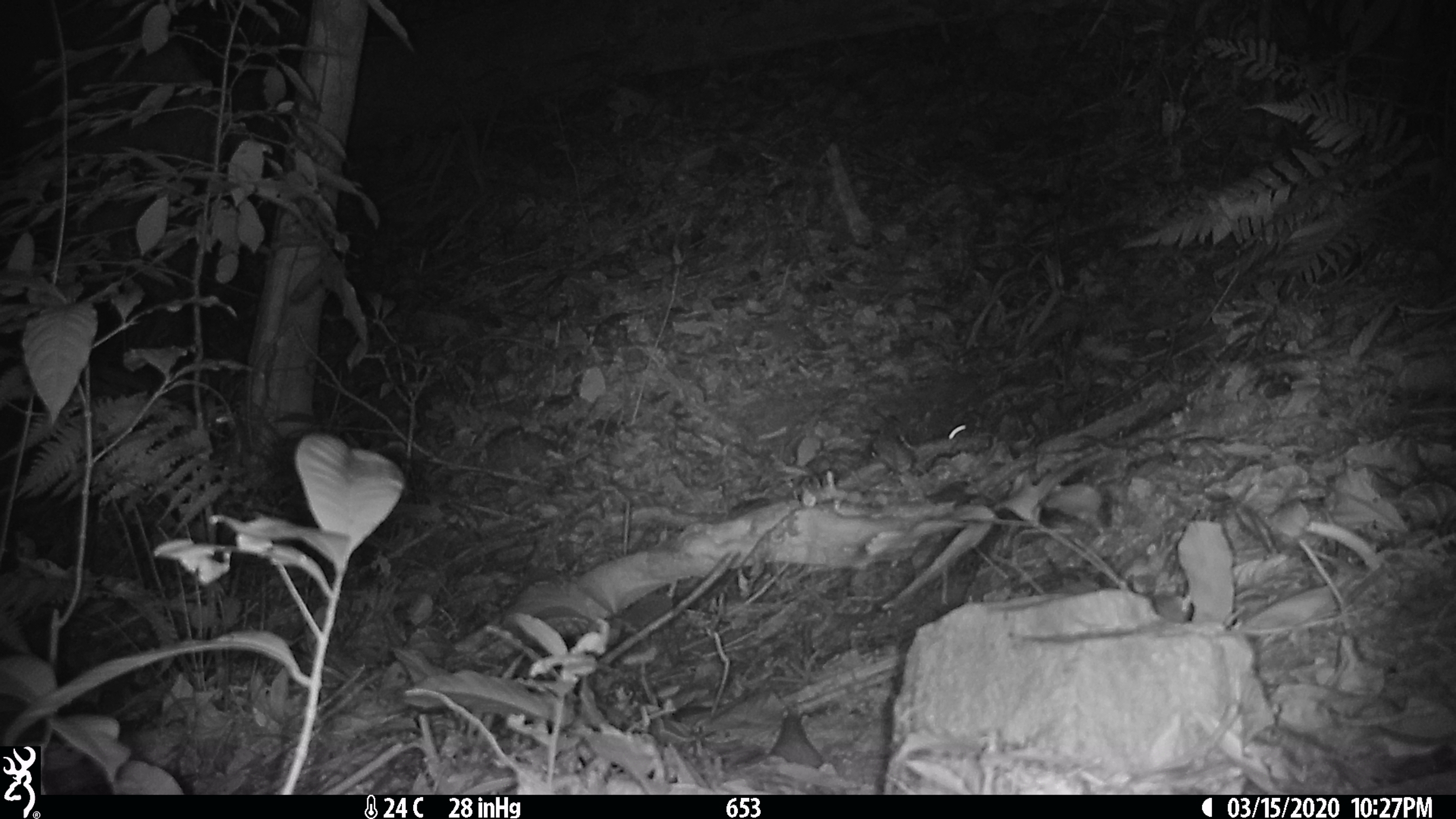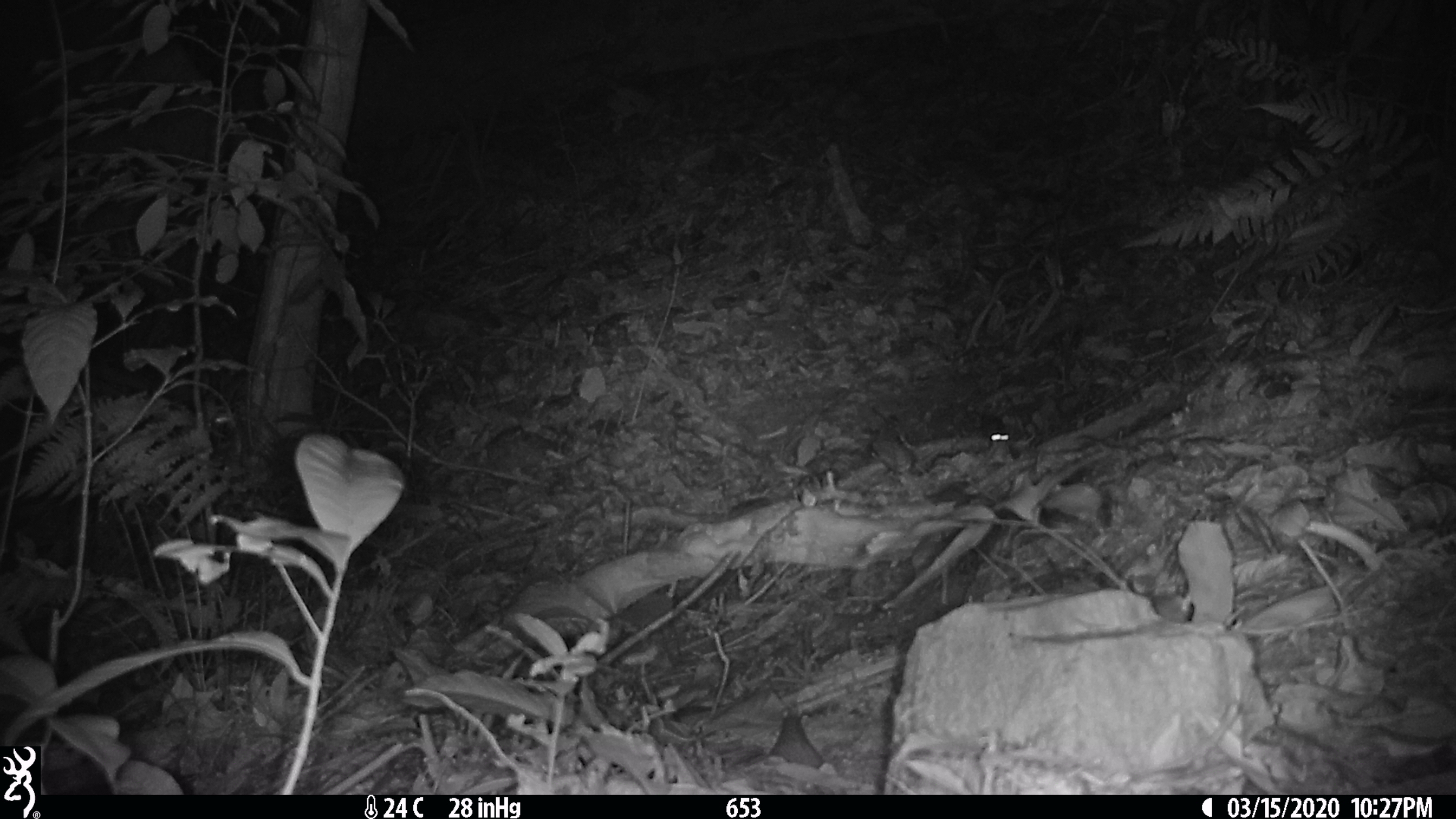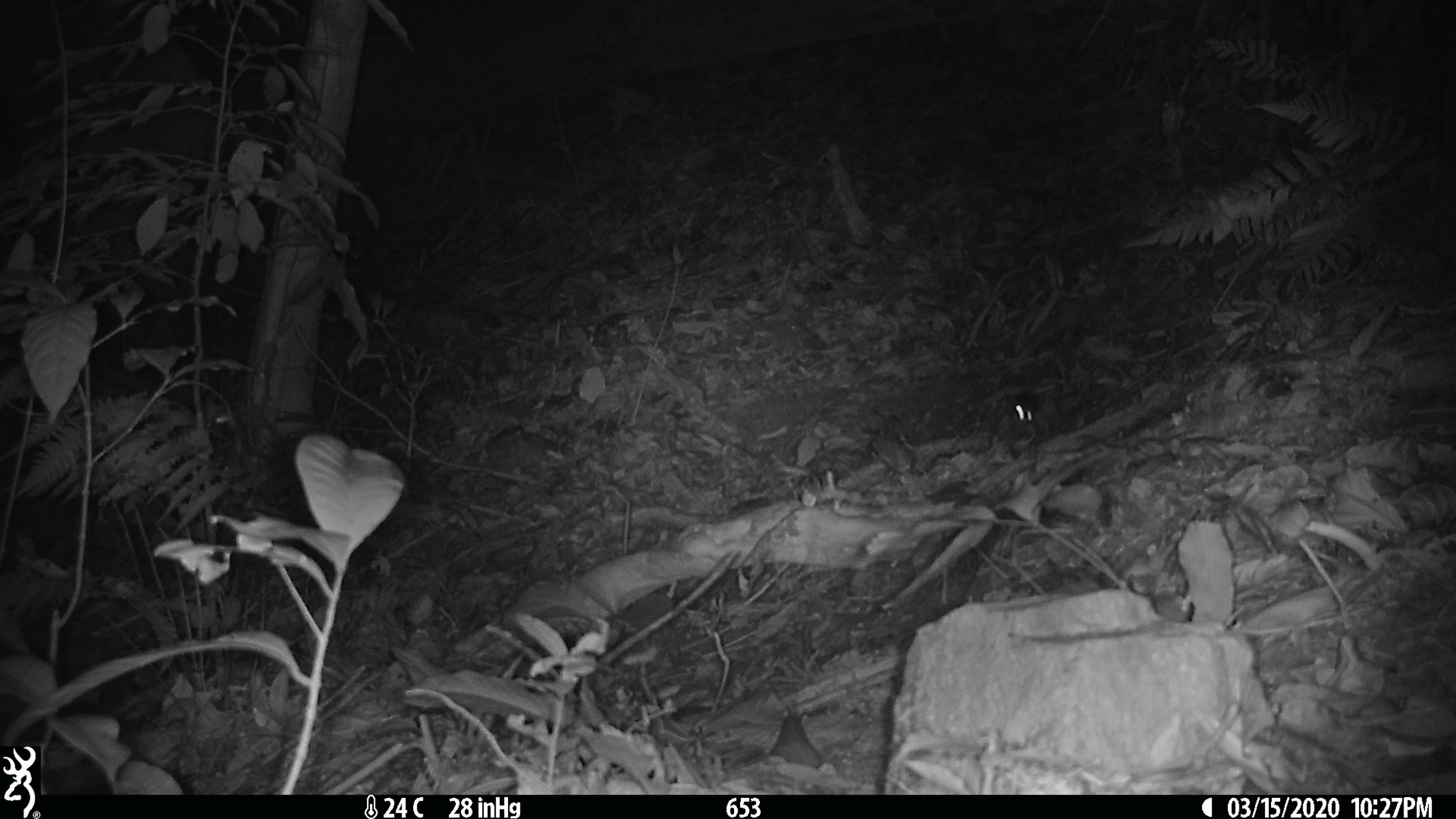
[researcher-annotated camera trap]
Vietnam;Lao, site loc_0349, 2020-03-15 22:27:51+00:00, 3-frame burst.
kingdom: Animalia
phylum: Chordata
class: Mammalia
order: Rodentia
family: Muridae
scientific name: Muridae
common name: old-world mice and rats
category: unidentified murid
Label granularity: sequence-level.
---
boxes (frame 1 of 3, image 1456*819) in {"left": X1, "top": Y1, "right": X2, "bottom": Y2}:
unidentified murid: {"left": 895, "top": 423, "right": 990, "bottom": 477}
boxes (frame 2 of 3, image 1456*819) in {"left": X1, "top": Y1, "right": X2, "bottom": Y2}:
unidentified murid: {"left": 893, "top": 420, "right": 1011, "bottom": 475}